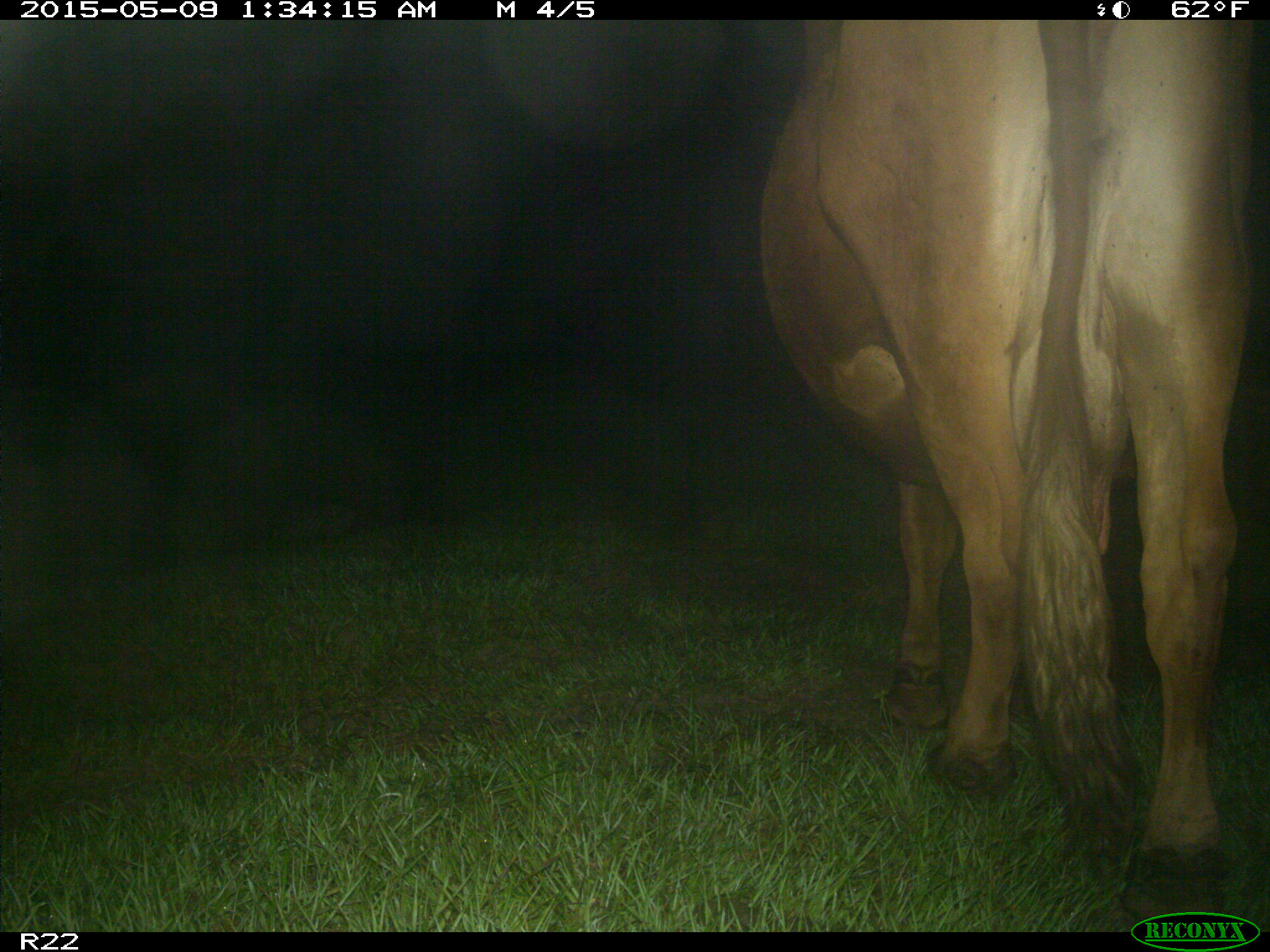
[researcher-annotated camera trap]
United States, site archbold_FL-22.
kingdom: Animalia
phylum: Chordata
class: Mammalia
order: Artiodactyla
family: Bovidae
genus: Bos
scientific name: Bos taurus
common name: domestic cow